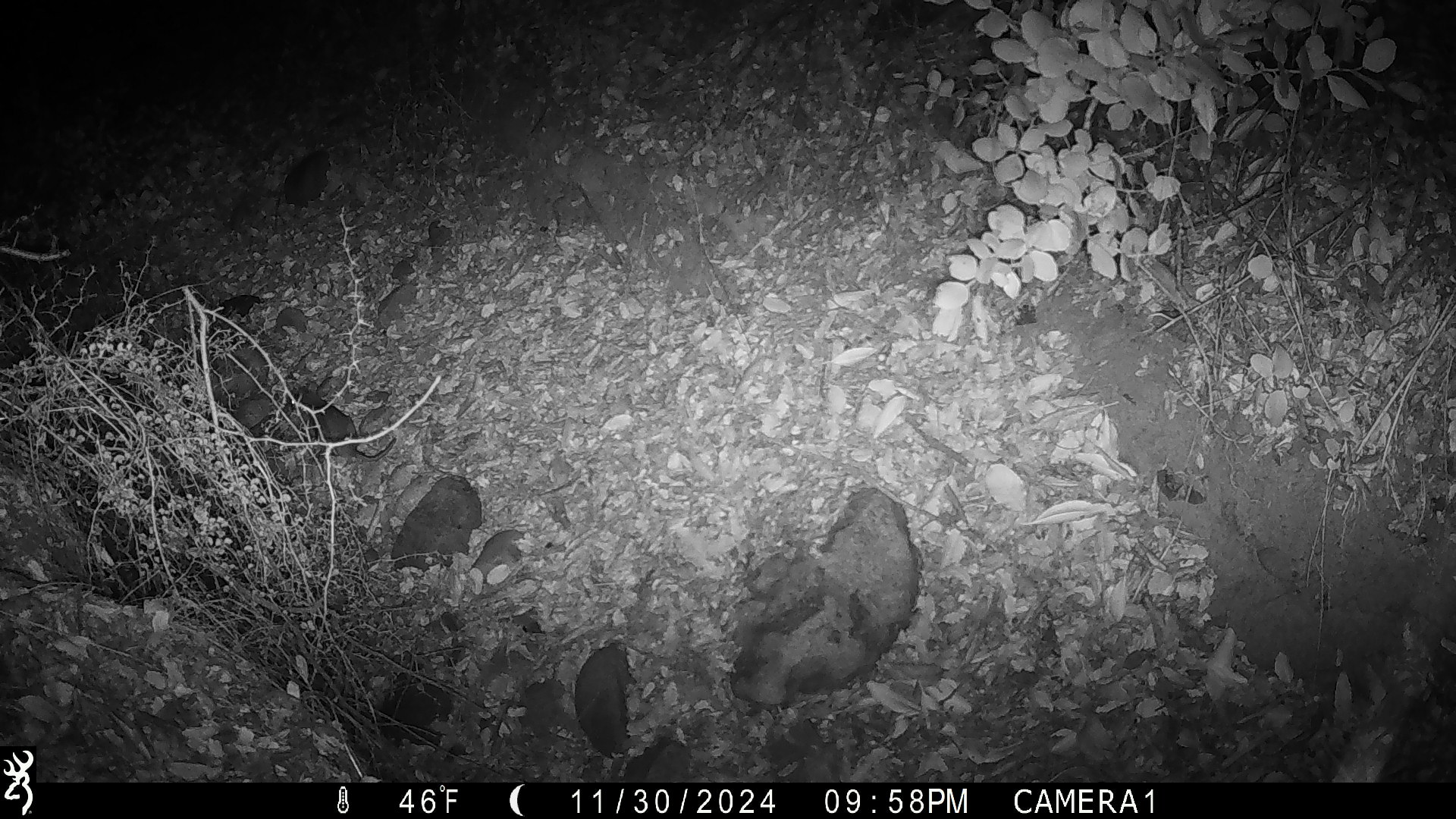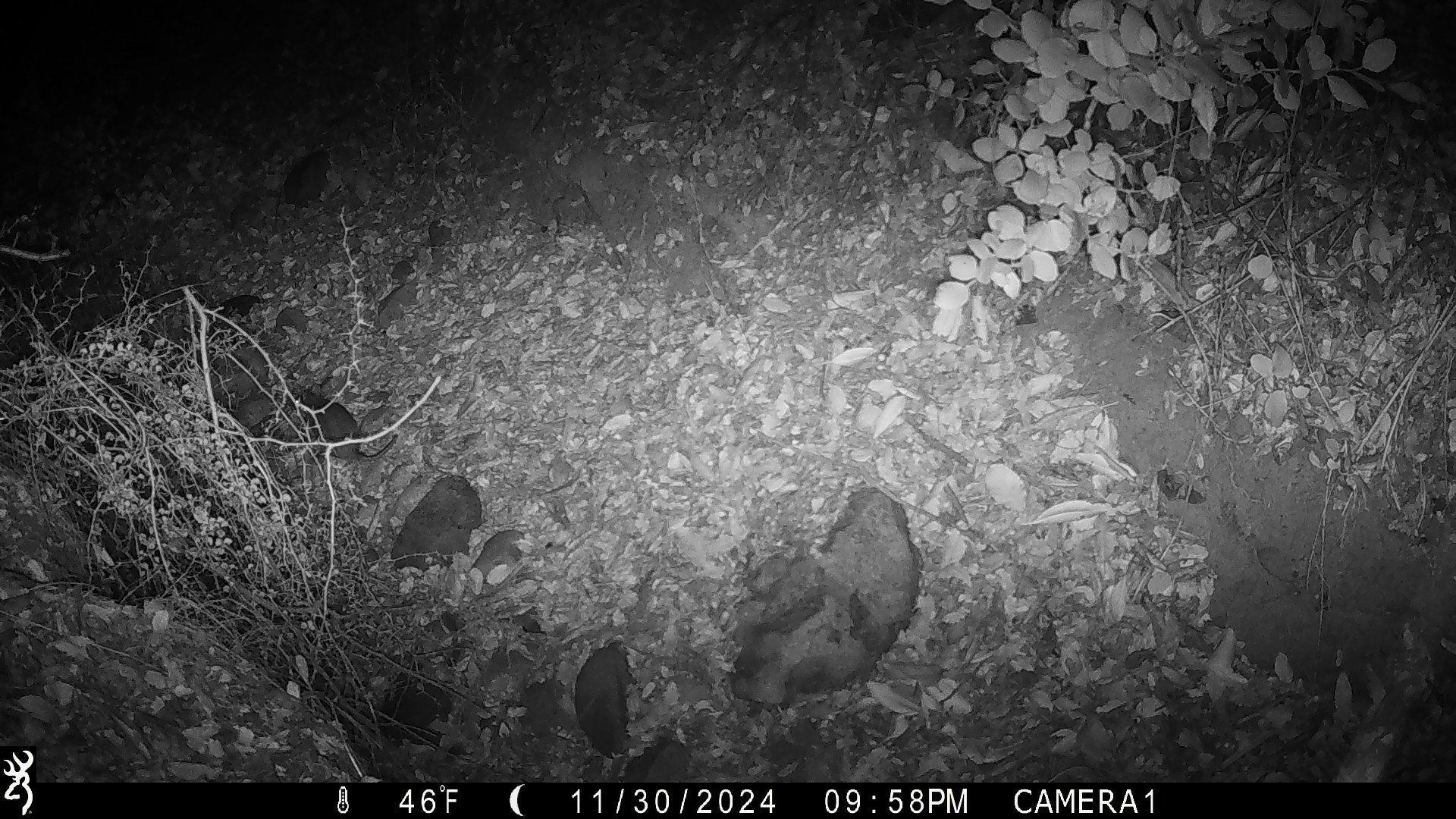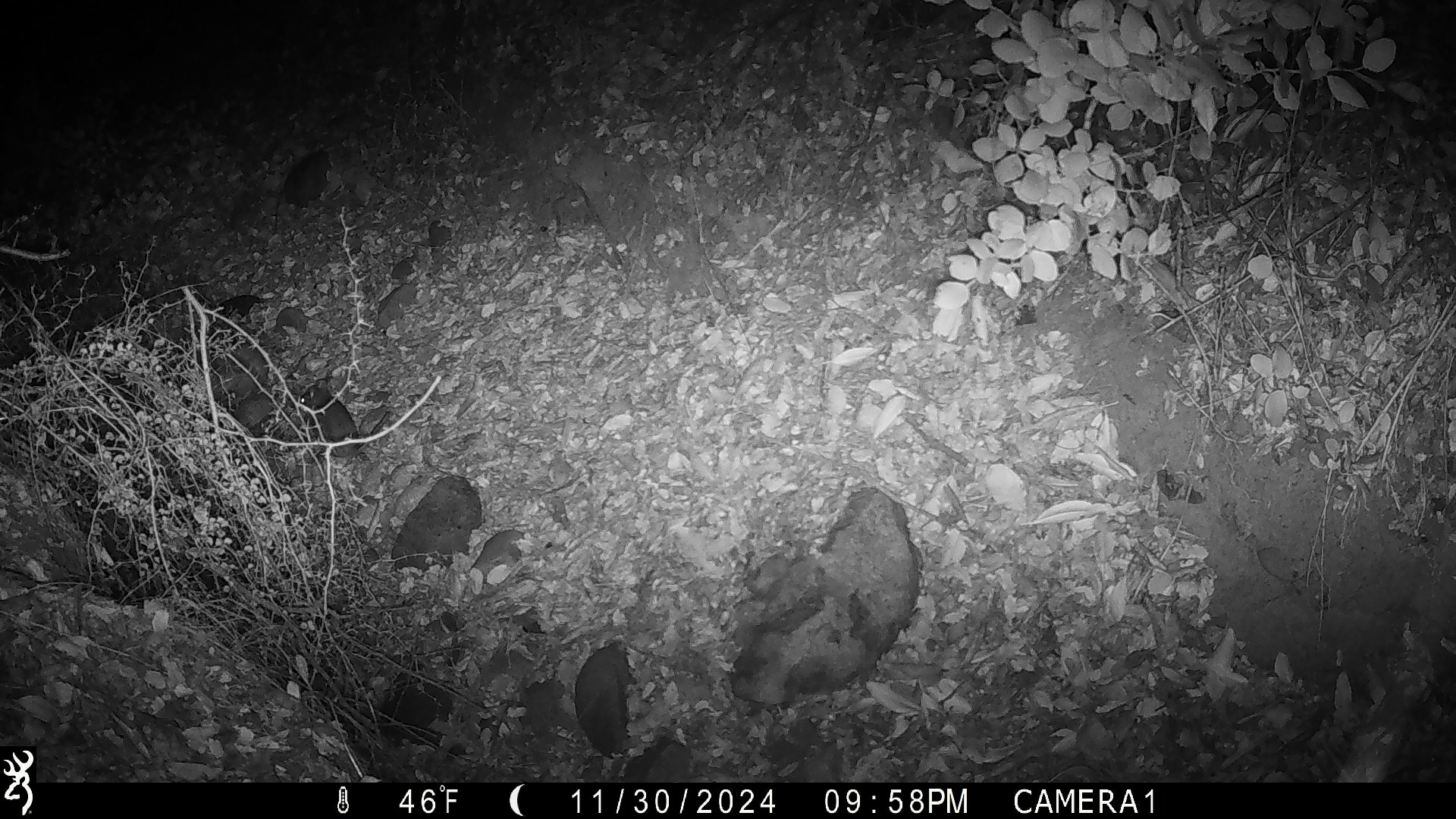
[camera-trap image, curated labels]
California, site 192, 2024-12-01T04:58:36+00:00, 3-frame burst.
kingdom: Animalia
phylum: Chordata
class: Mammalia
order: Rodentia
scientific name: Rodentia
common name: mouse or rat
Mouse or rat (Rodentia).